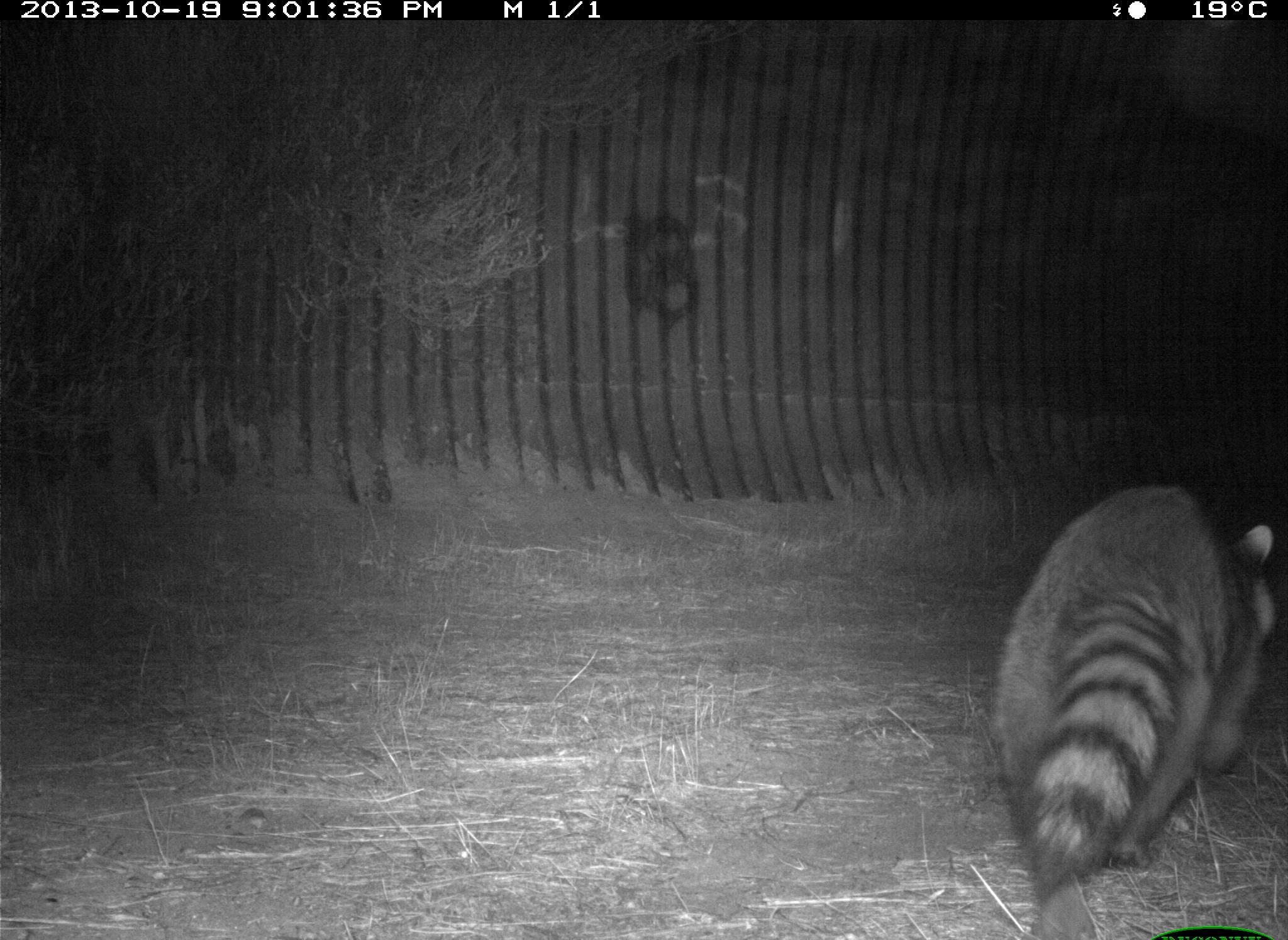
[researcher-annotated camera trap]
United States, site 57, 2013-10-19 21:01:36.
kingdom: Animalia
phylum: Chordata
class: Mammalia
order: Carnivora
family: Procyonidae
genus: Procyon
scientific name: Procyon lotor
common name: raccoon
Raccoon (Procyon lotor).